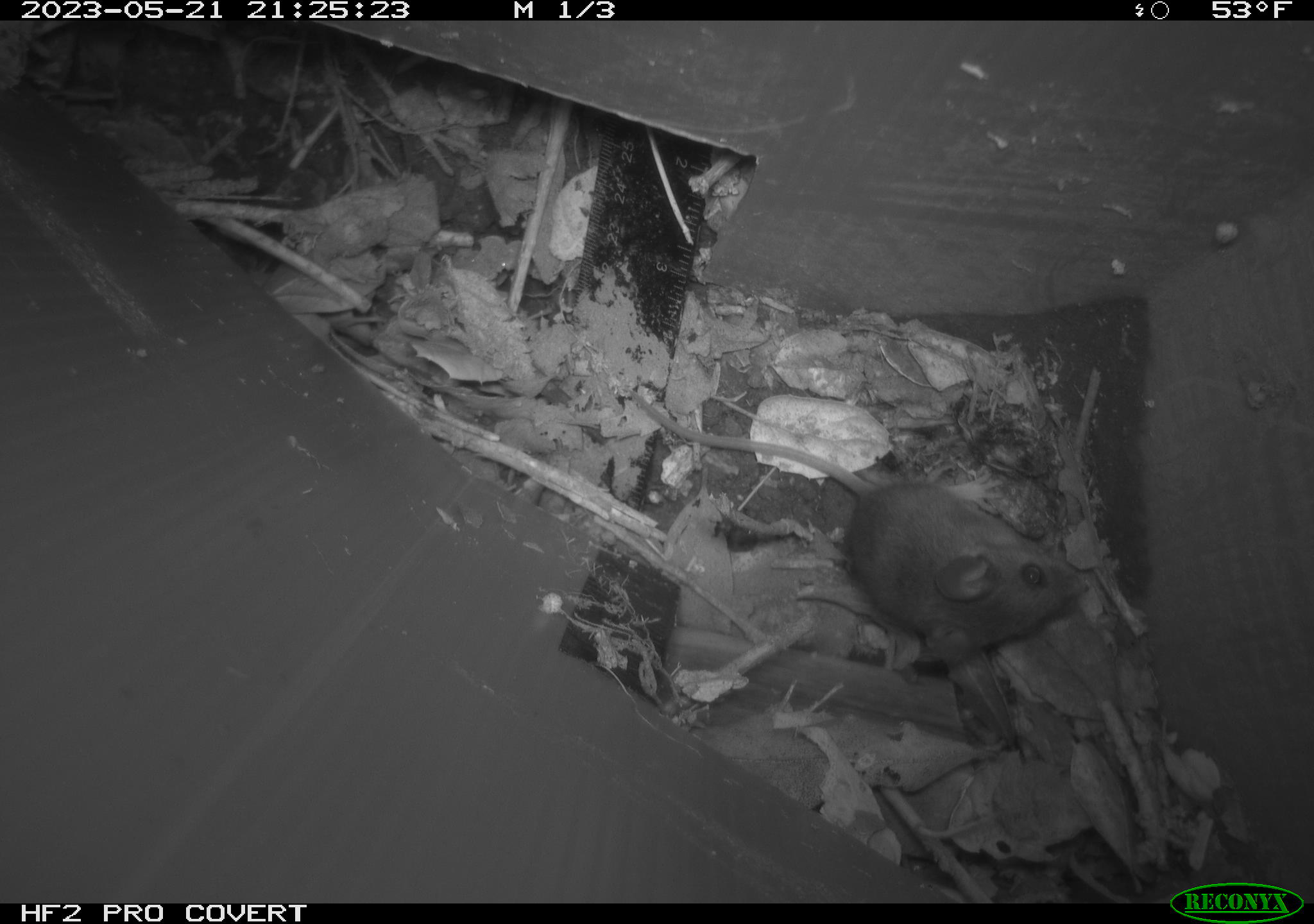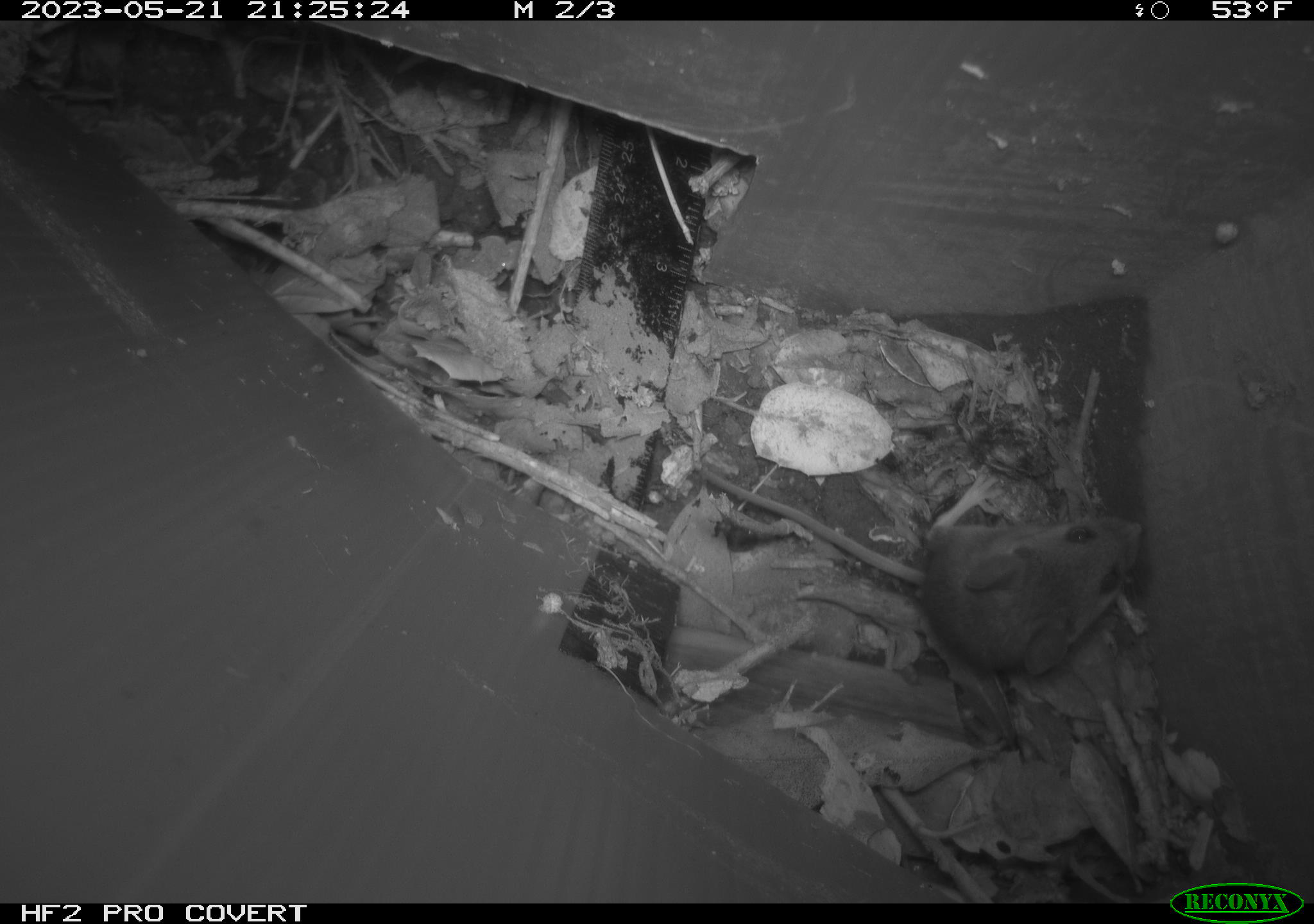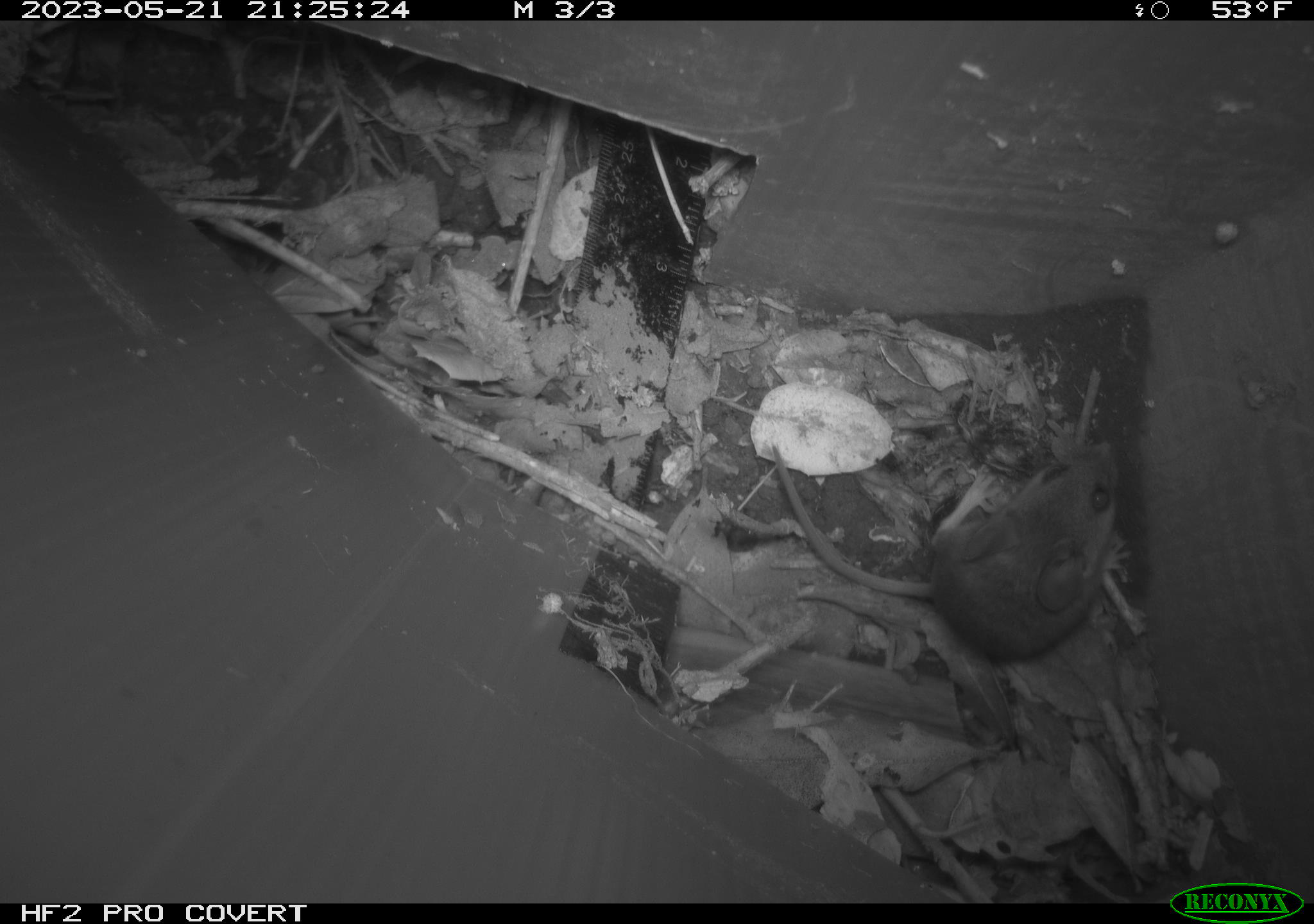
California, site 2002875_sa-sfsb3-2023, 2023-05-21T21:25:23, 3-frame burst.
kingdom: Animalia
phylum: Chordata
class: Mammalia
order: Rodentia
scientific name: Rodentia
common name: mouse species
Mouse species (Rodentia).